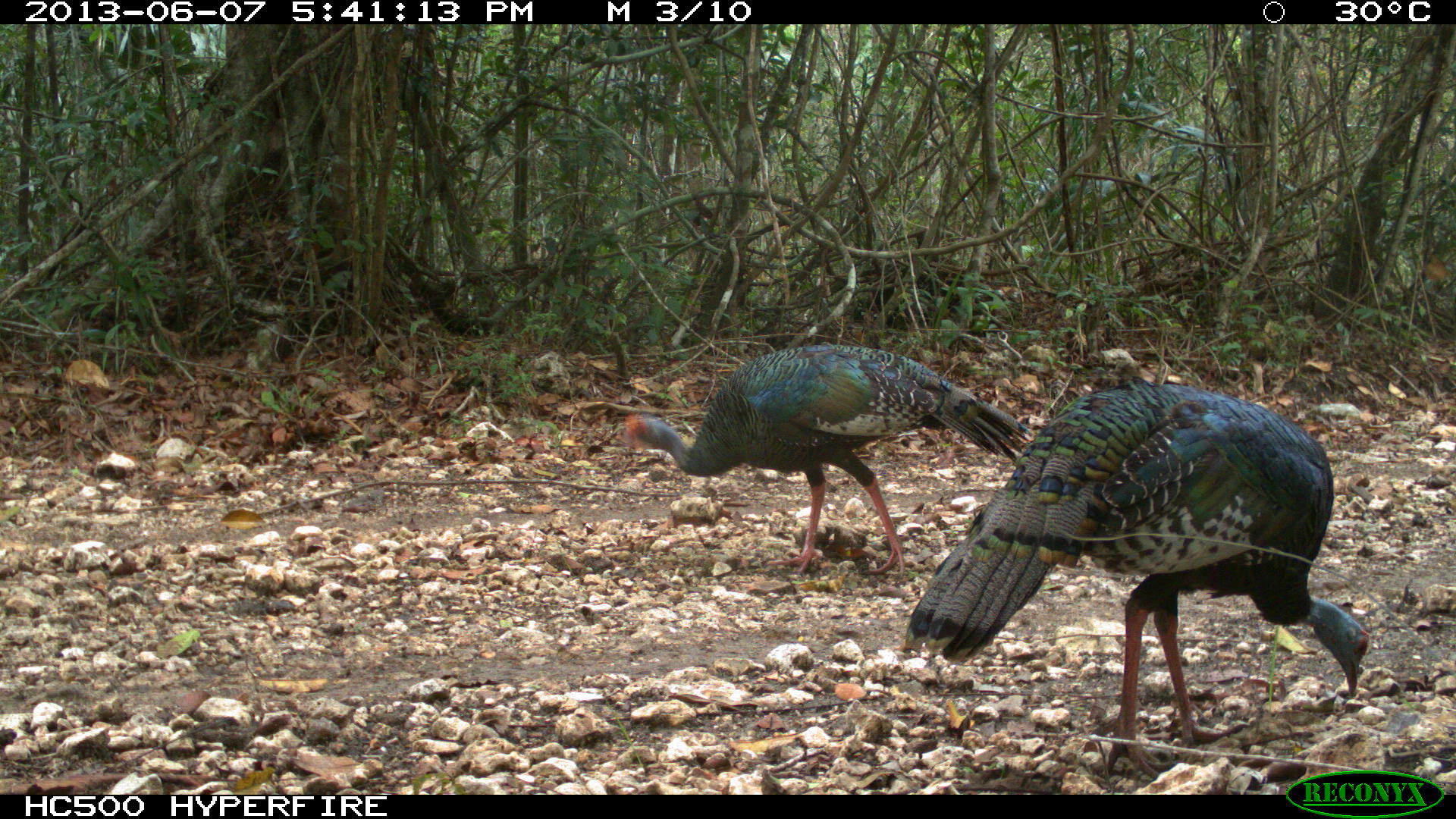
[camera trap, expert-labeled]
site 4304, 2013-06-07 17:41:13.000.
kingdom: Animalia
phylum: Chordata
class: Aves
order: Galliformes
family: Phasianidae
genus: Meleagris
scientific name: Meleagris ocellata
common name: ocellated turkey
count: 2